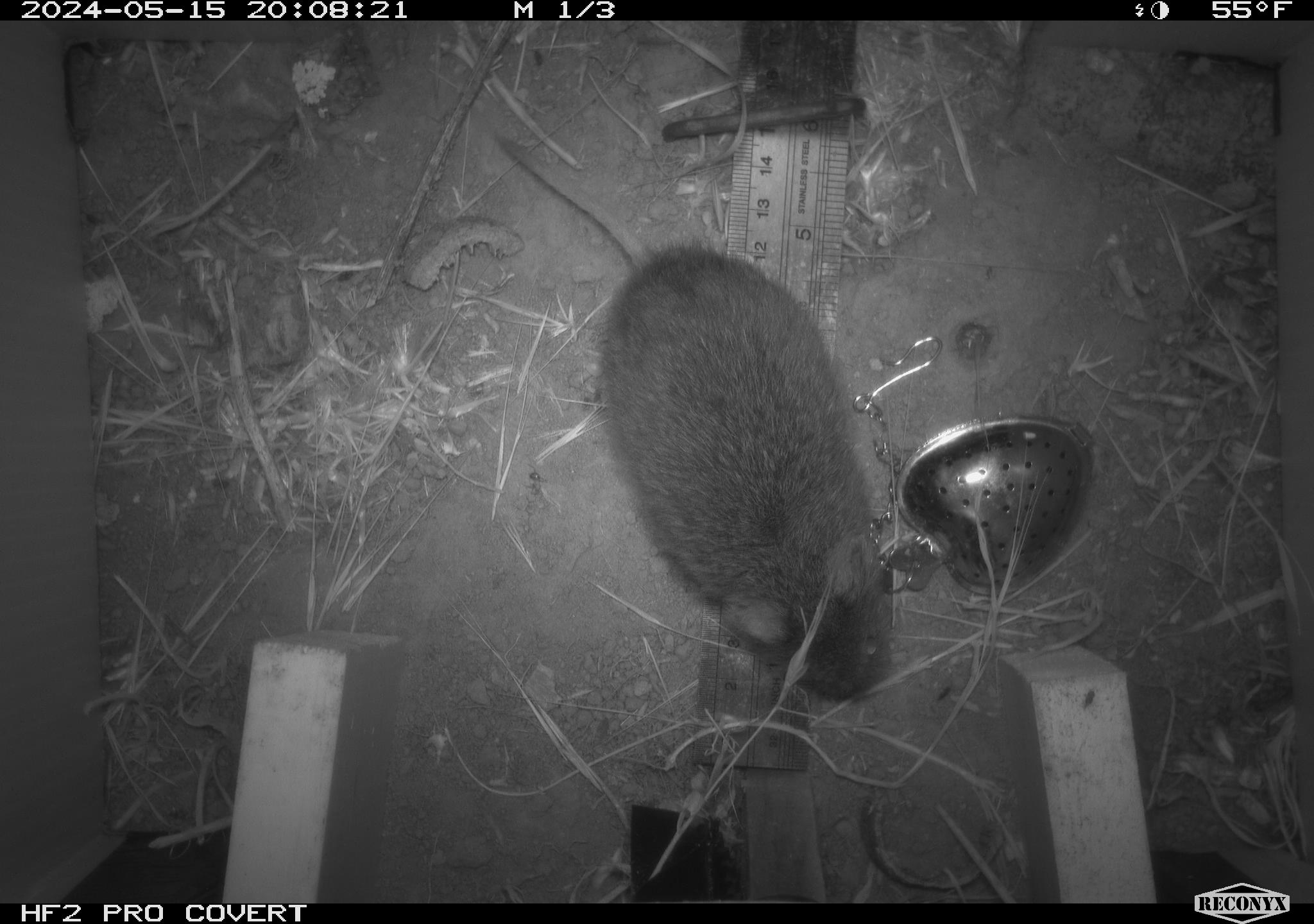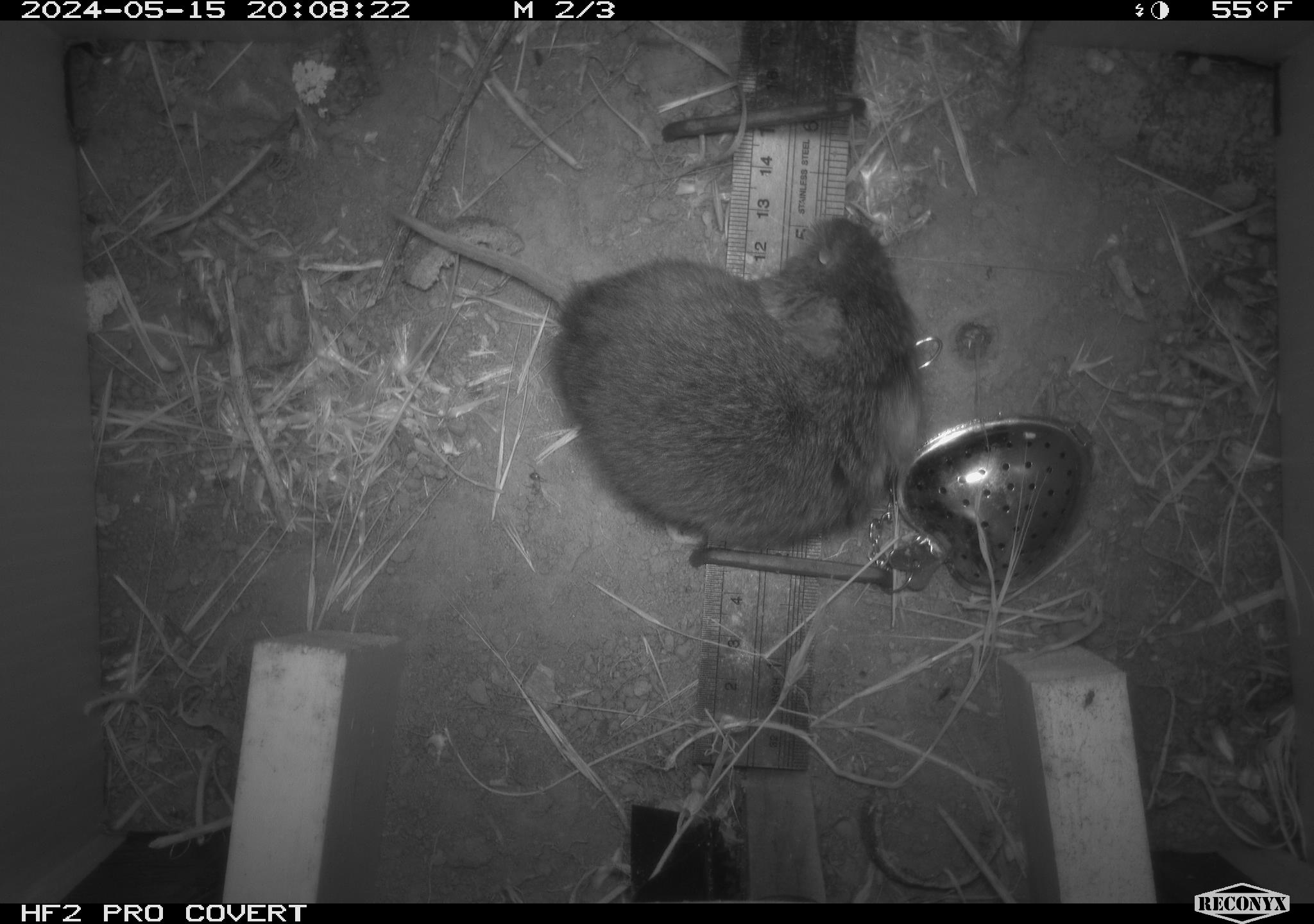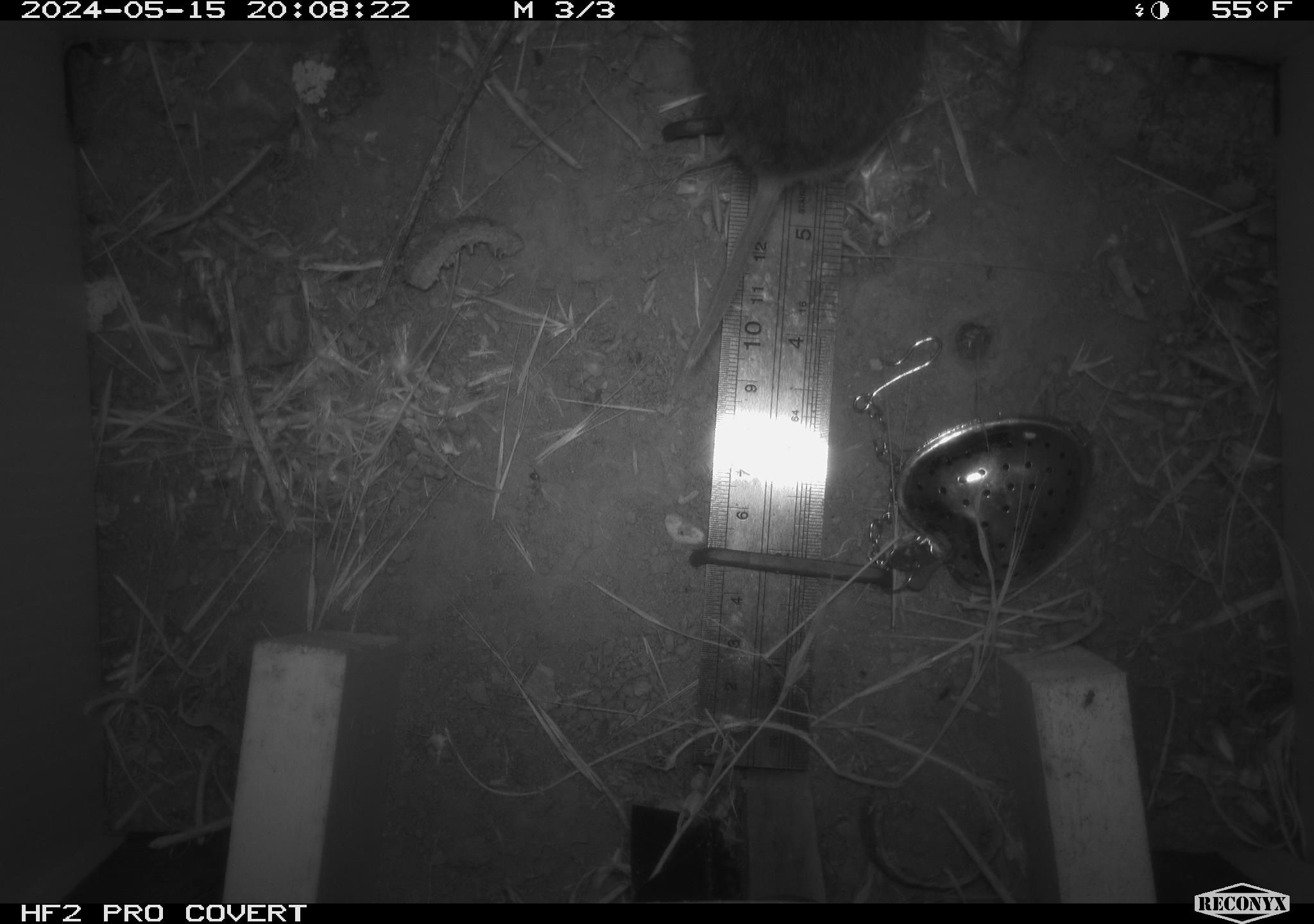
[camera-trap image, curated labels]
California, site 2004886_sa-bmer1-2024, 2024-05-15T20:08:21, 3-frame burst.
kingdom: Animalia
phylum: Chordata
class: Mammalia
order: Rodentia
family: Cricetidae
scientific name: Arvicolinae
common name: voles, lemmings, and muskrats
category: arvicolinae subfamily